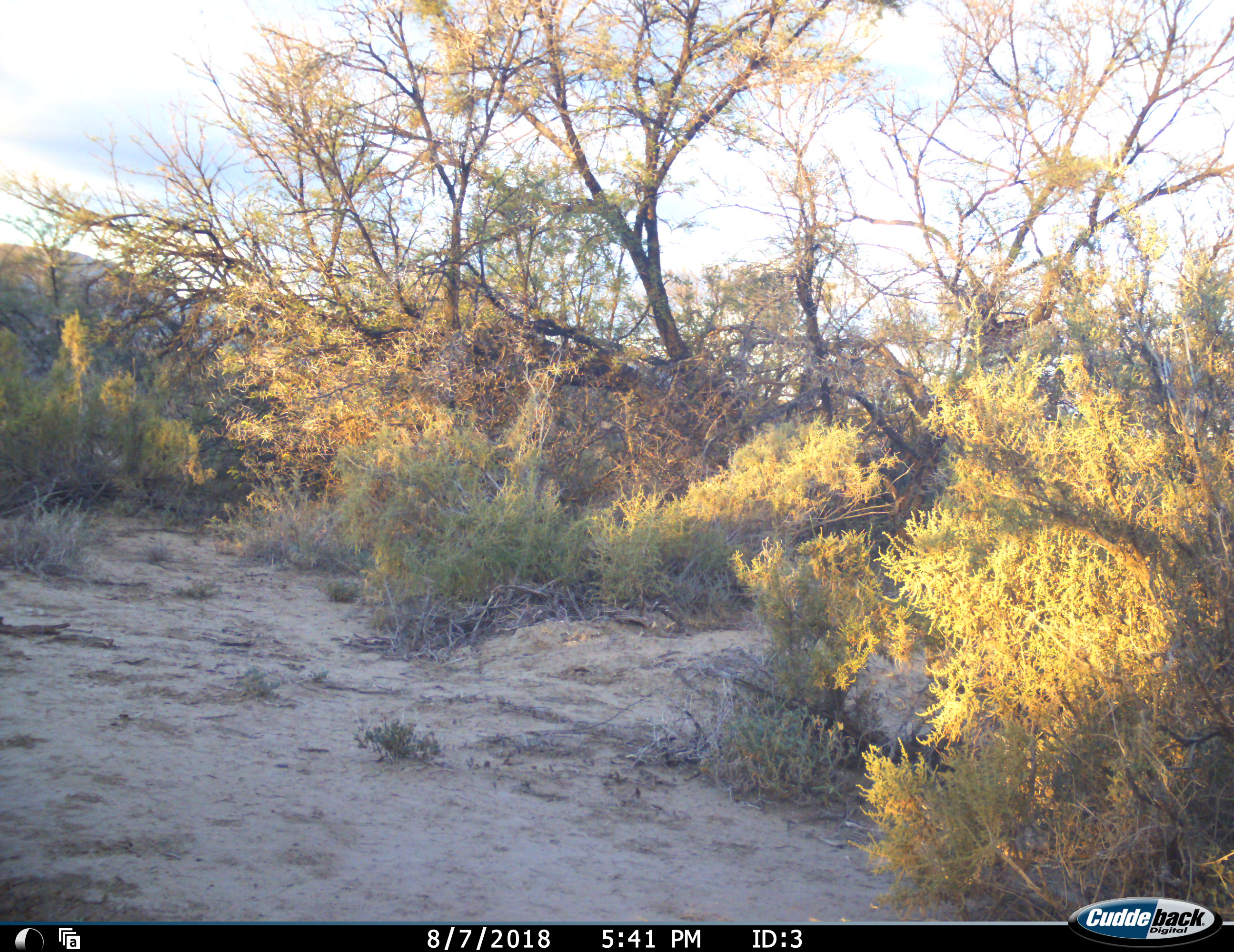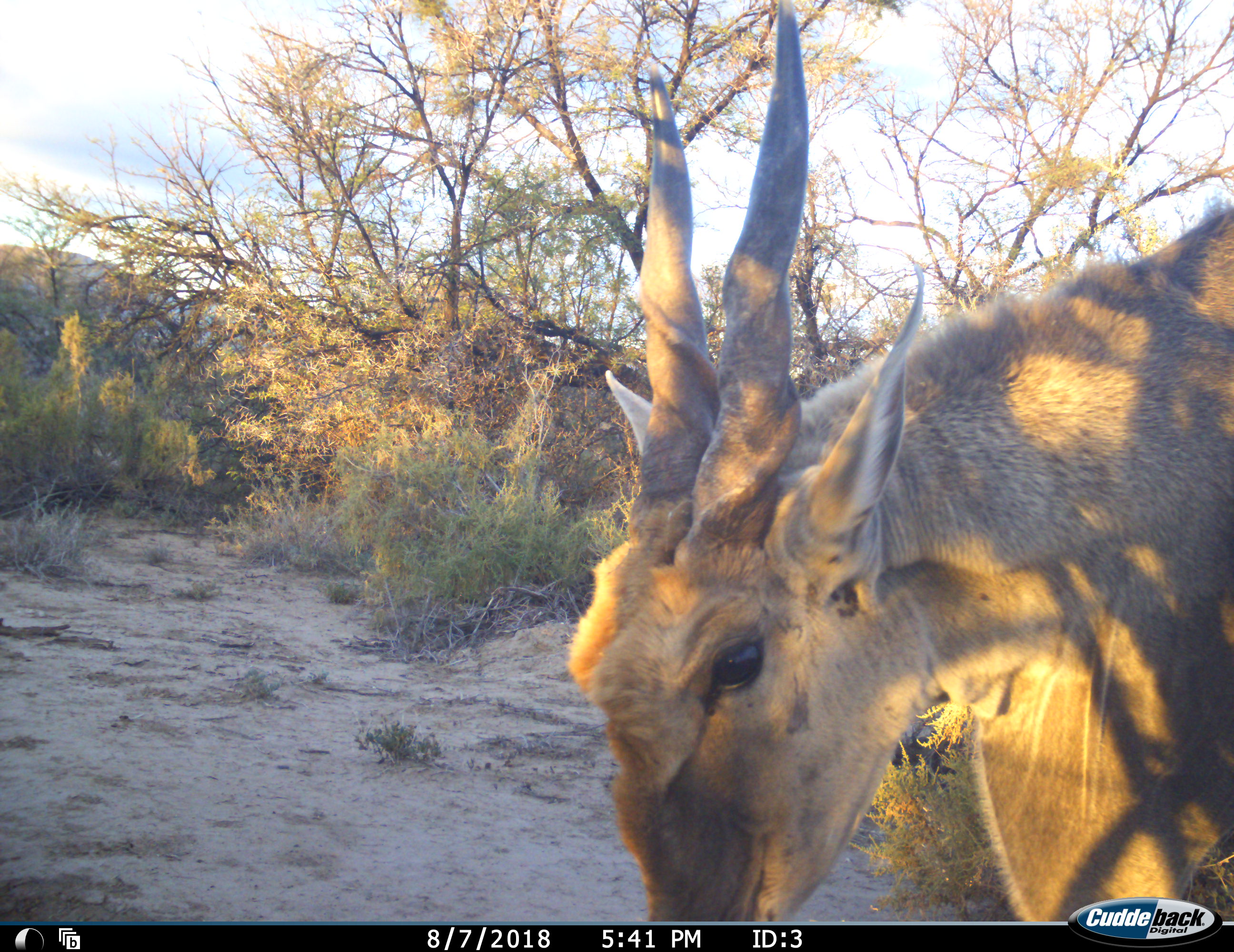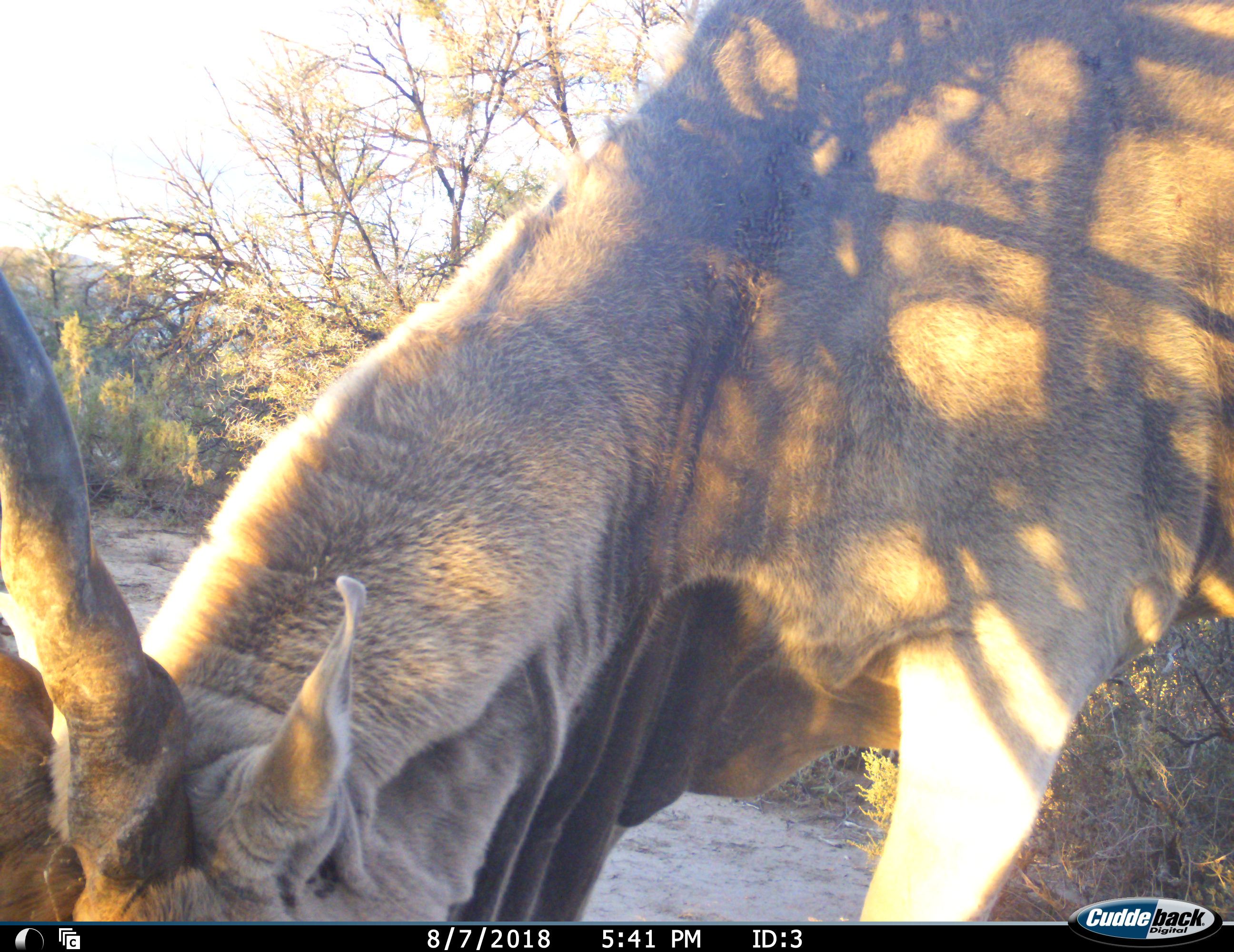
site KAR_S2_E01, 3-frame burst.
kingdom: Animalia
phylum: Chordata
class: Mammalia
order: Artiodactyla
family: Bovidae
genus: Tragelaphus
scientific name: Tragelaphus oryx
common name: eland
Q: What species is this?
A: Eland (Tragelaphus oryx).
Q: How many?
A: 1.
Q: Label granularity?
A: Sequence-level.